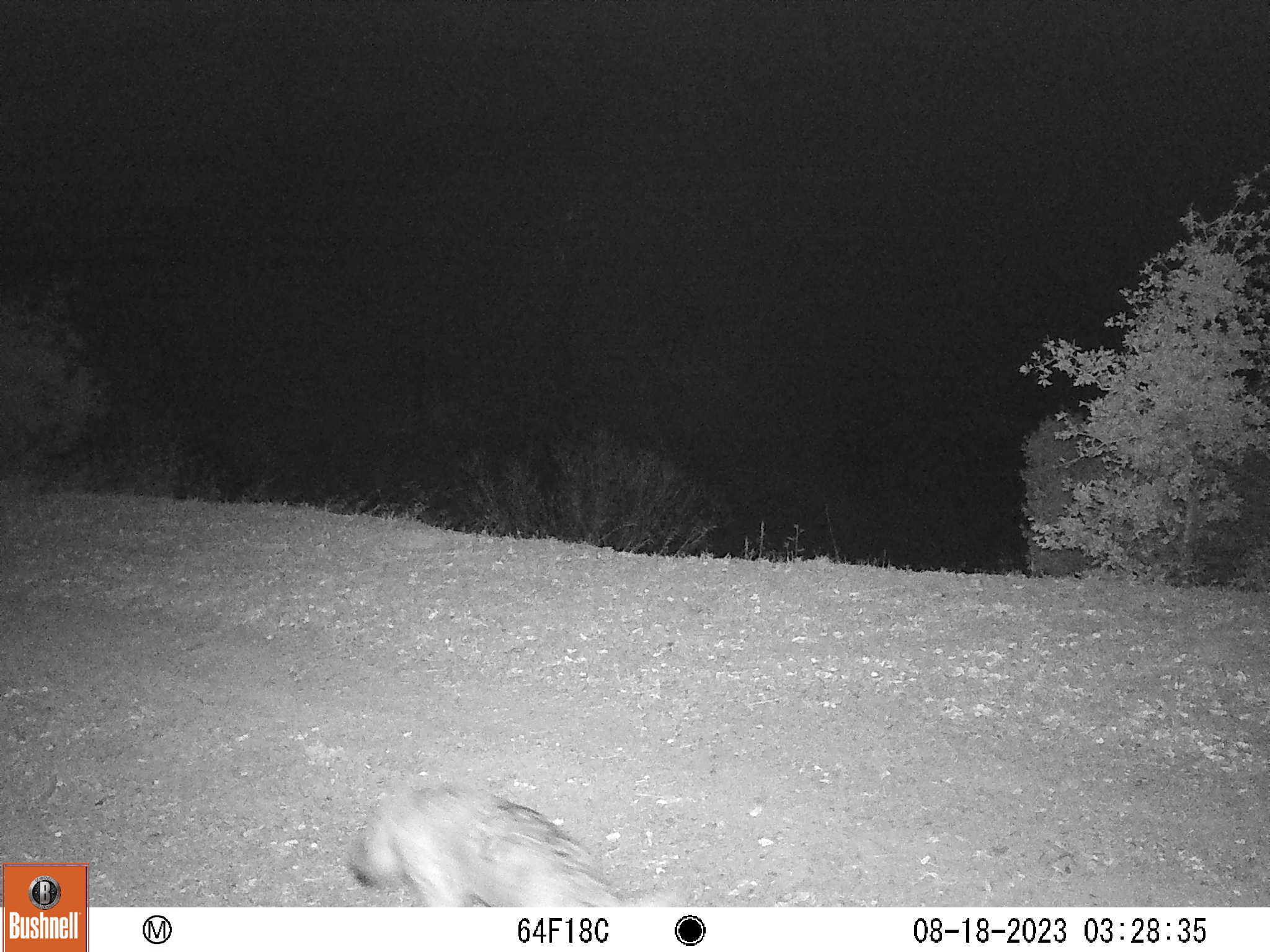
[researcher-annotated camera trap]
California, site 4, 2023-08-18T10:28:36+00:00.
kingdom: Animalia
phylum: Chordata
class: Mammalia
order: Carnivora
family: Canidae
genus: Canis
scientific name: Canis latrans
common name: coyote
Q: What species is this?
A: Coyote (Canis latrans).